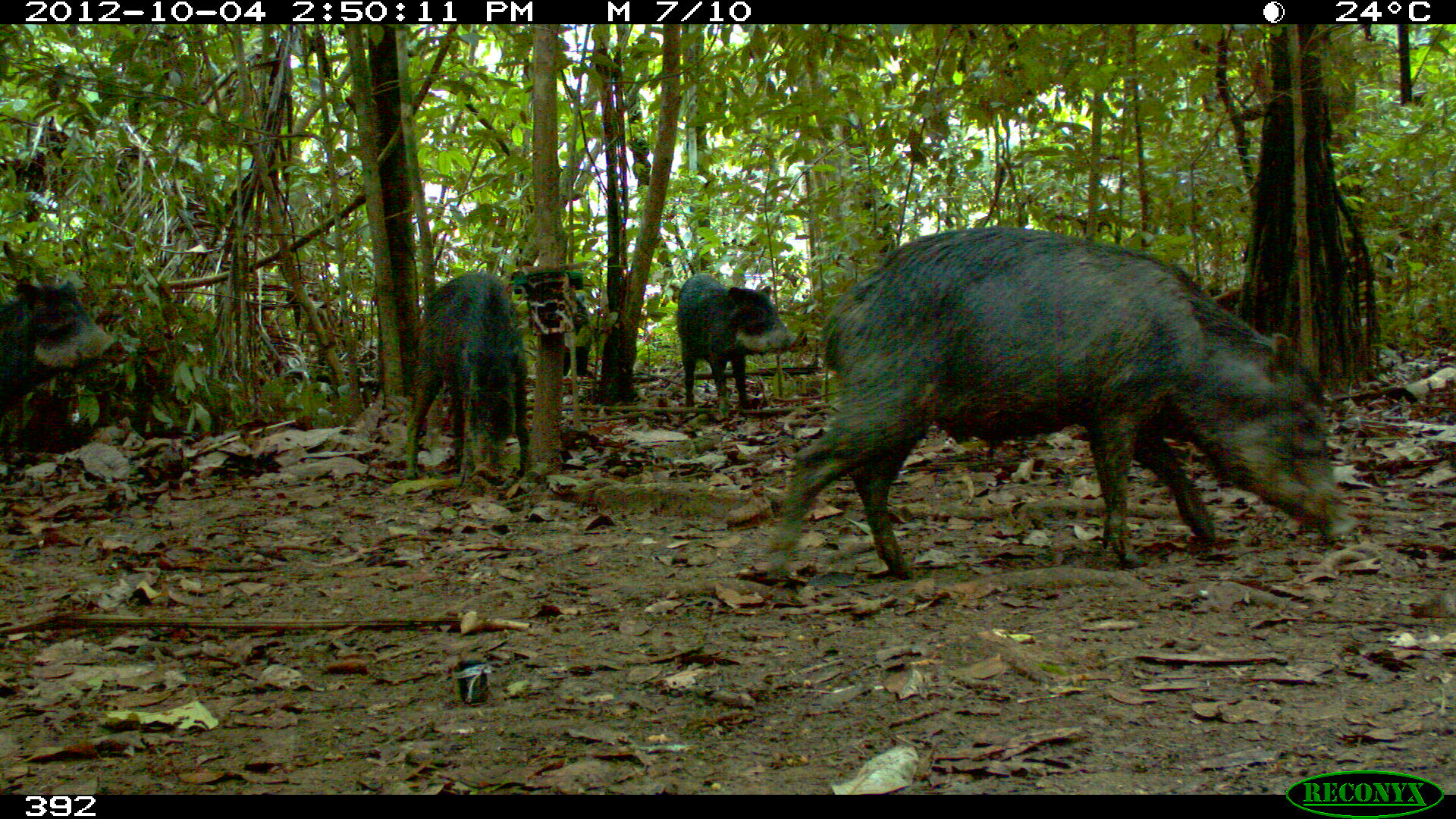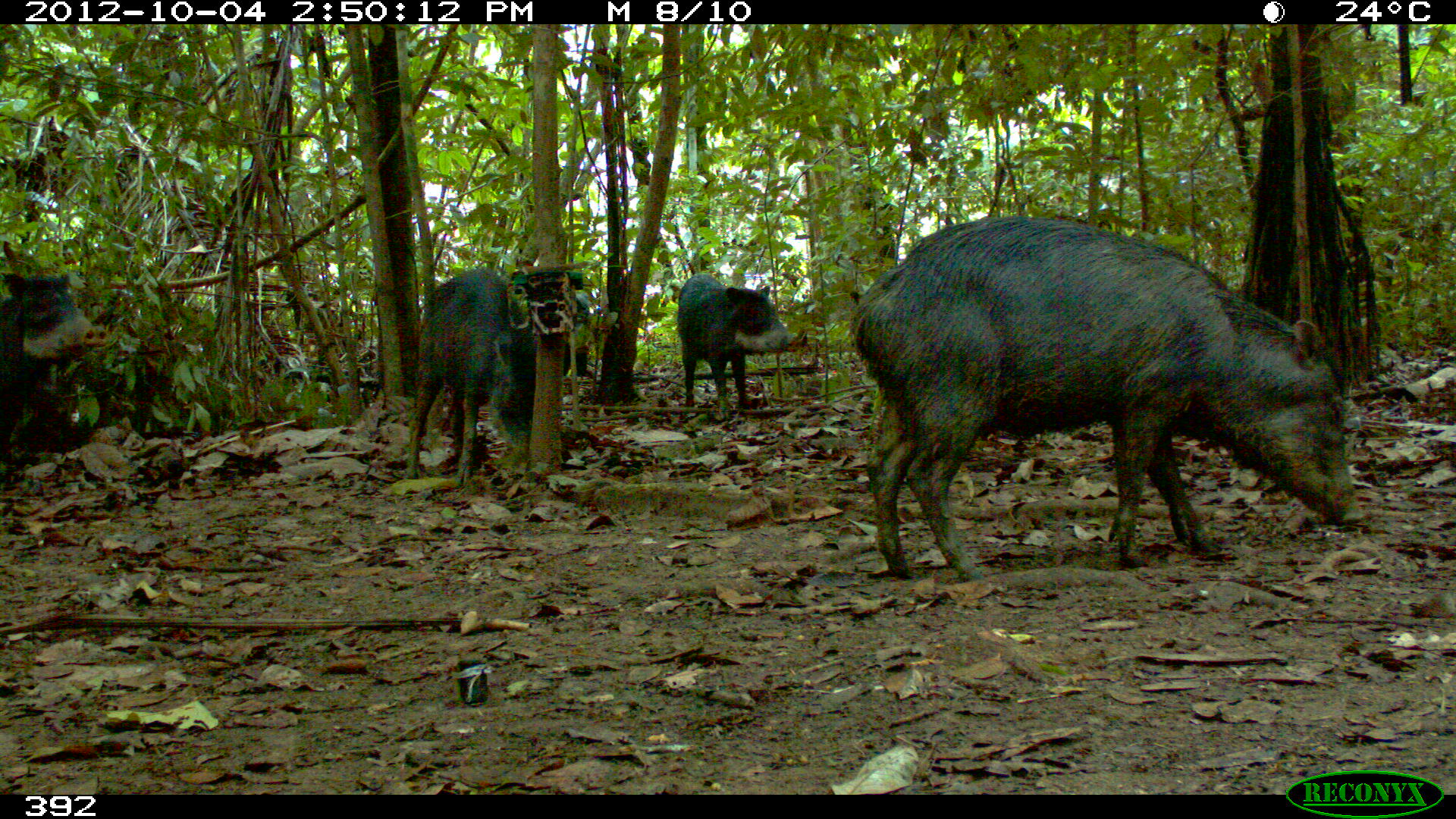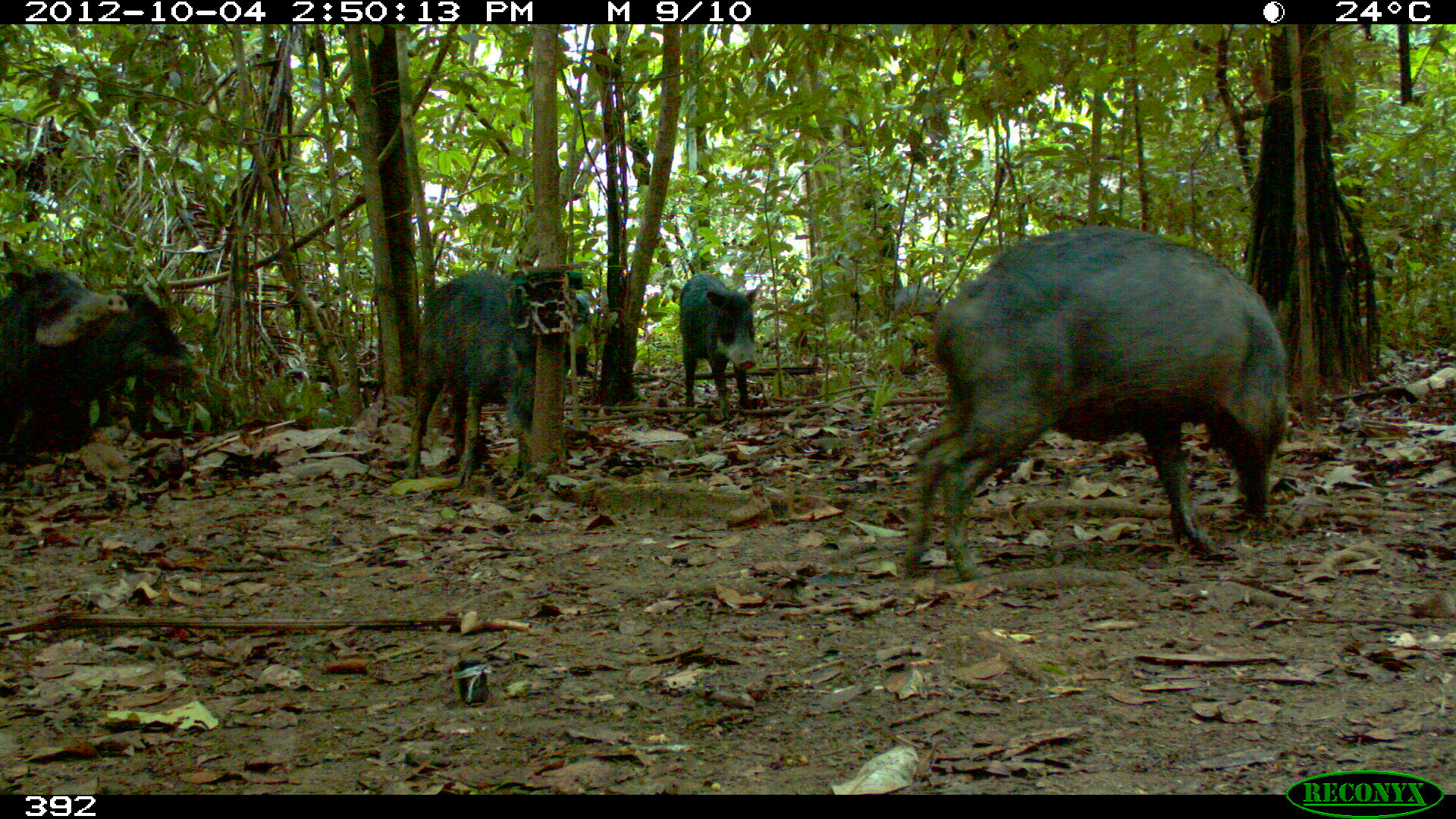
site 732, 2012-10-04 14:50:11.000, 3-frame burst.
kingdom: Animalia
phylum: Chordata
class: Mammalia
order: Artiodactyla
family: Tayassuidae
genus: Tayassu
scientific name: Tayassu pecari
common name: white-lipped peccary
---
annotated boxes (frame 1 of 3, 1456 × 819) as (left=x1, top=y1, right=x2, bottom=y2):
tayassu pecari: (left=770, top=226, right=1358, bottom=579); (left=404, top=273, right=530, bottom=480); (left=673, top=274, right=803, bottom=421); (left=0, top=279, right=124, bottom=409)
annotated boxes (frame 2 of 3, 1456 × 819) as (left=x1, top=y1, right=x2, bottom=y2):
tayassu pecari: (left=849, top=214, right=1362, bottom=580); (left=406, top=268, right=536, bottom=487); (left=0, top=271, right=109, bottom=452); (left=677, top=272, right=790, bottom=410); (left=562, top=290, right=591, bottom=377)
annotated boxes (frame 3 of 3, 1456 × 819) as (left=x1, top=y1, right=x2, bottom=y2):
tayassu pecari: (left=903, top=226, right=1289, bottom=582); (left=409, top=270, right=570, bottom=485); (left=13, top=289, right=200, bottom=454); (left=1, top=265, right=90, bottom=450); (left=679, top=273, right=762, bottom=421)